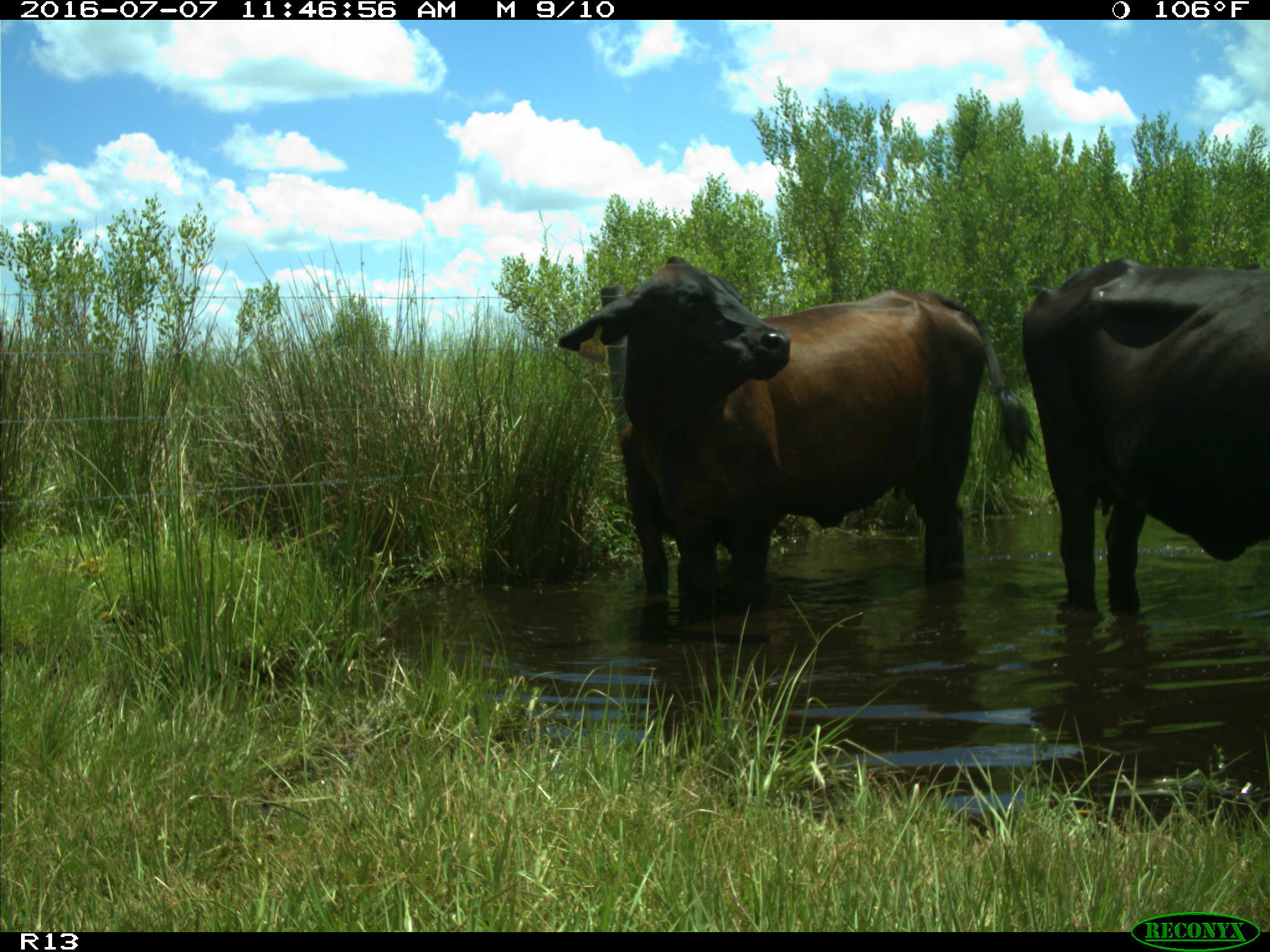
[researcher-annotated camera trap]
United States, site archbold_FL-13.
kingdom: Animalia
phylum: Chordata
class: Mammalia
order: Artiodactyla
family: Bovidae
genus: Bos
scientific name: Bos taurus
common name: domestic cow